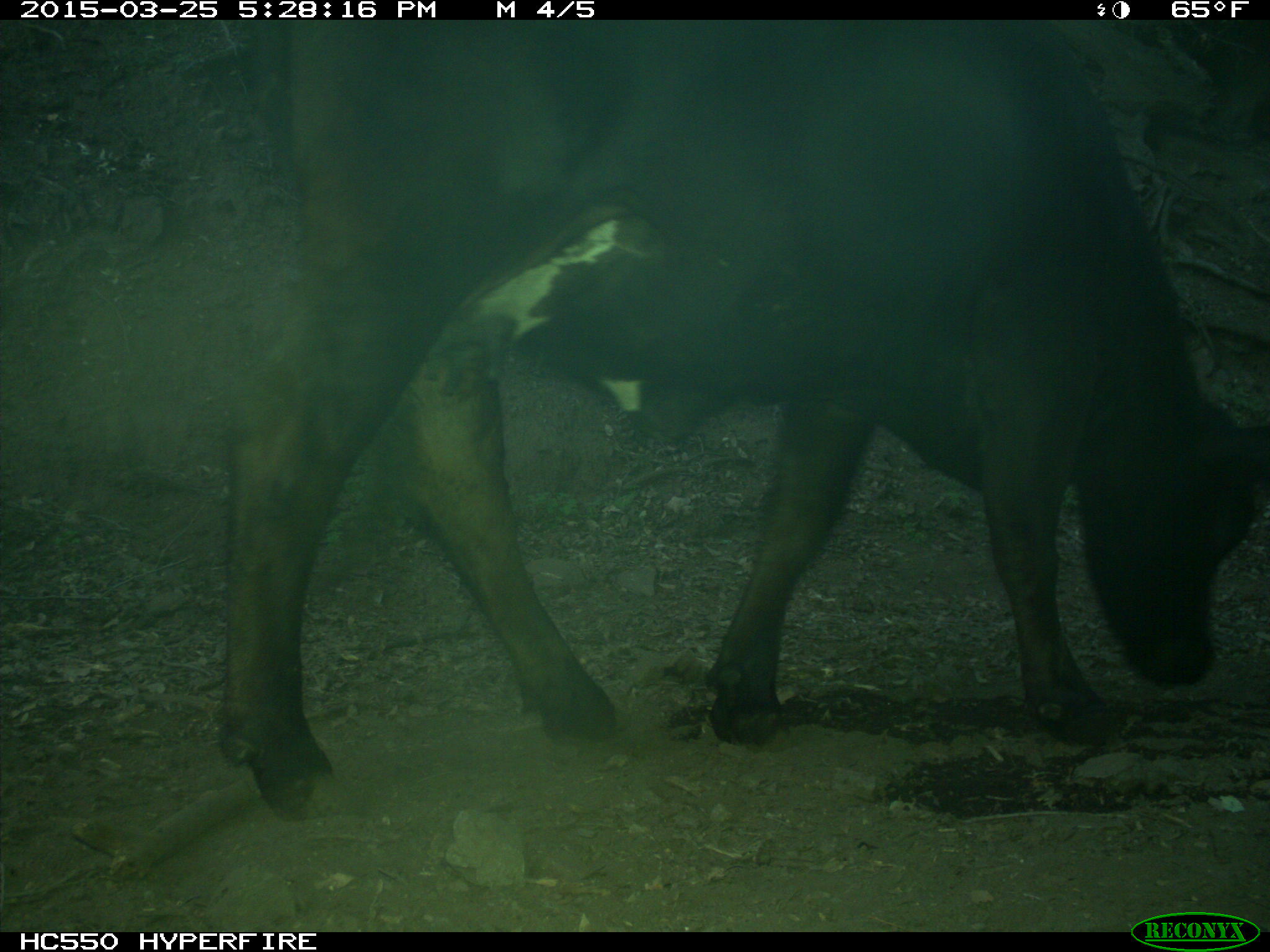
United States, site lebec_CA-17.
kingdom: Animalia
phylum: Chordata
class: Mammalia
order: Artiodactyla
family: Bovidae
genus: Bos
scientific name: Bos taurus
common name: domestic cow